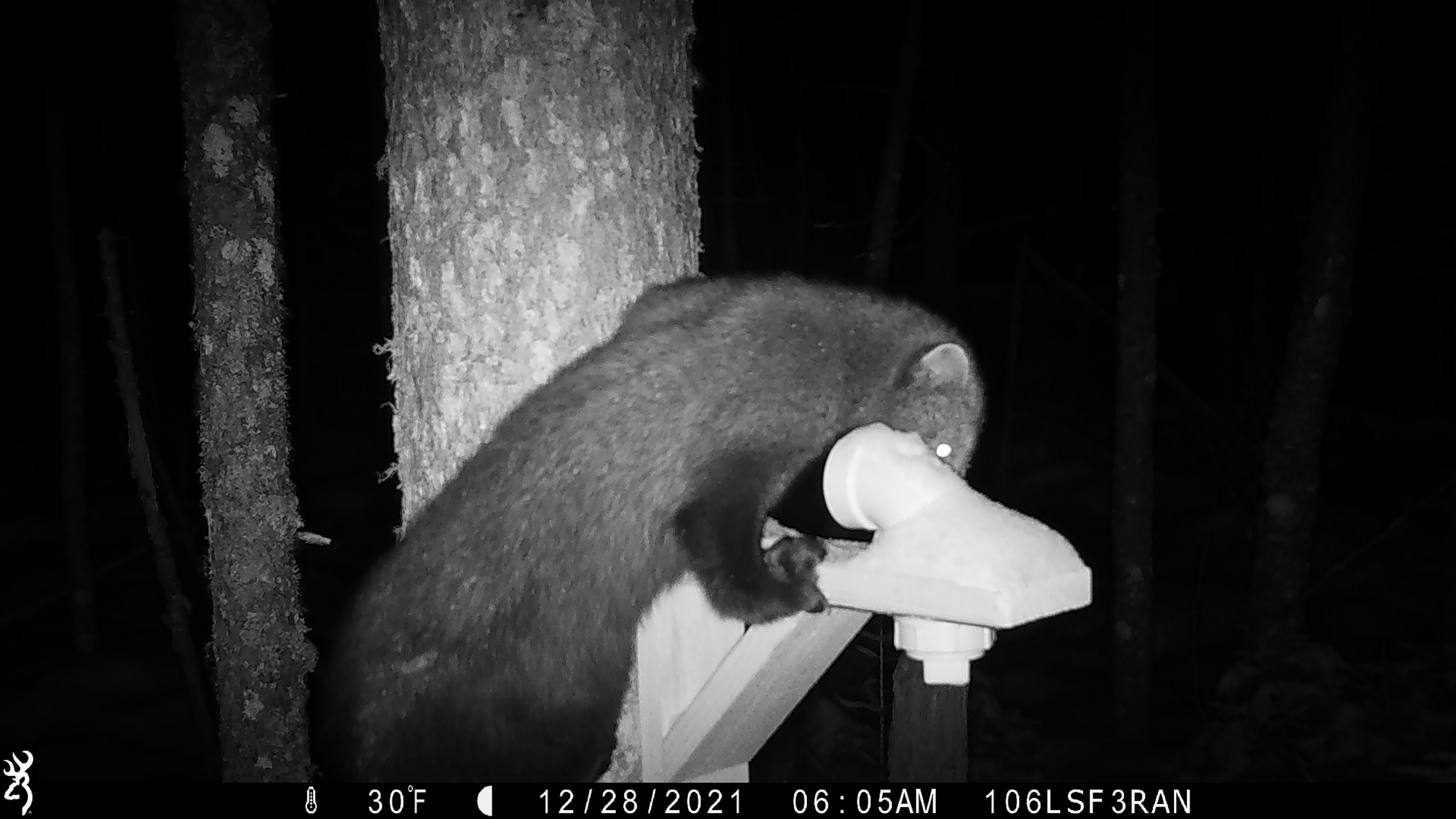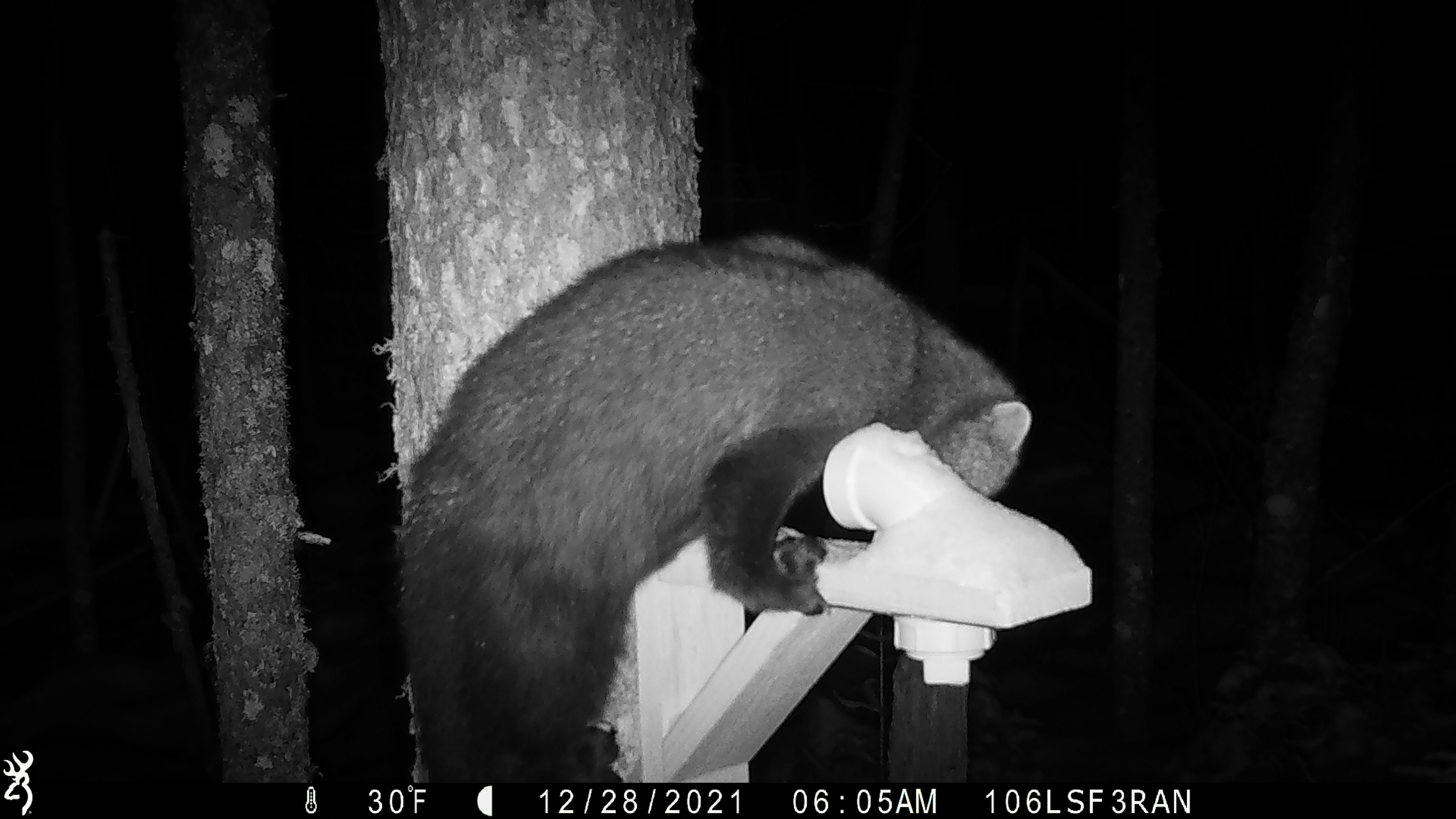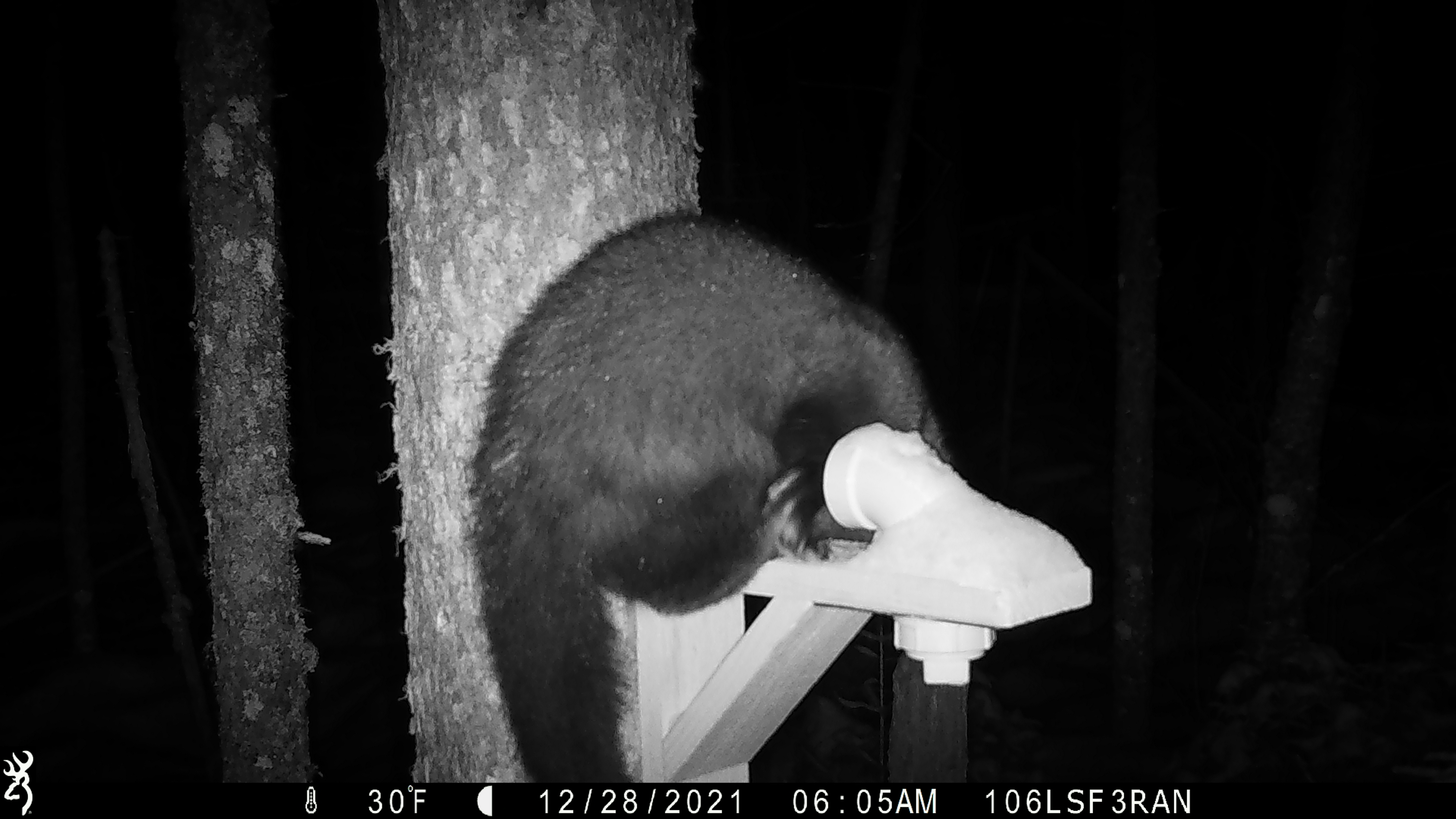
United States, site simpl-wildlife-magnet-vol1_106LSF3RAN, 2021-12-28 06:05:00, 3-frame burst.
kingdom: Animalia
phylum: Chordata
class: Mammalia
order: Carnivora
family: Mustelidae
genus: Pekania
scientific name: Pekania pennanti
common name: fisher